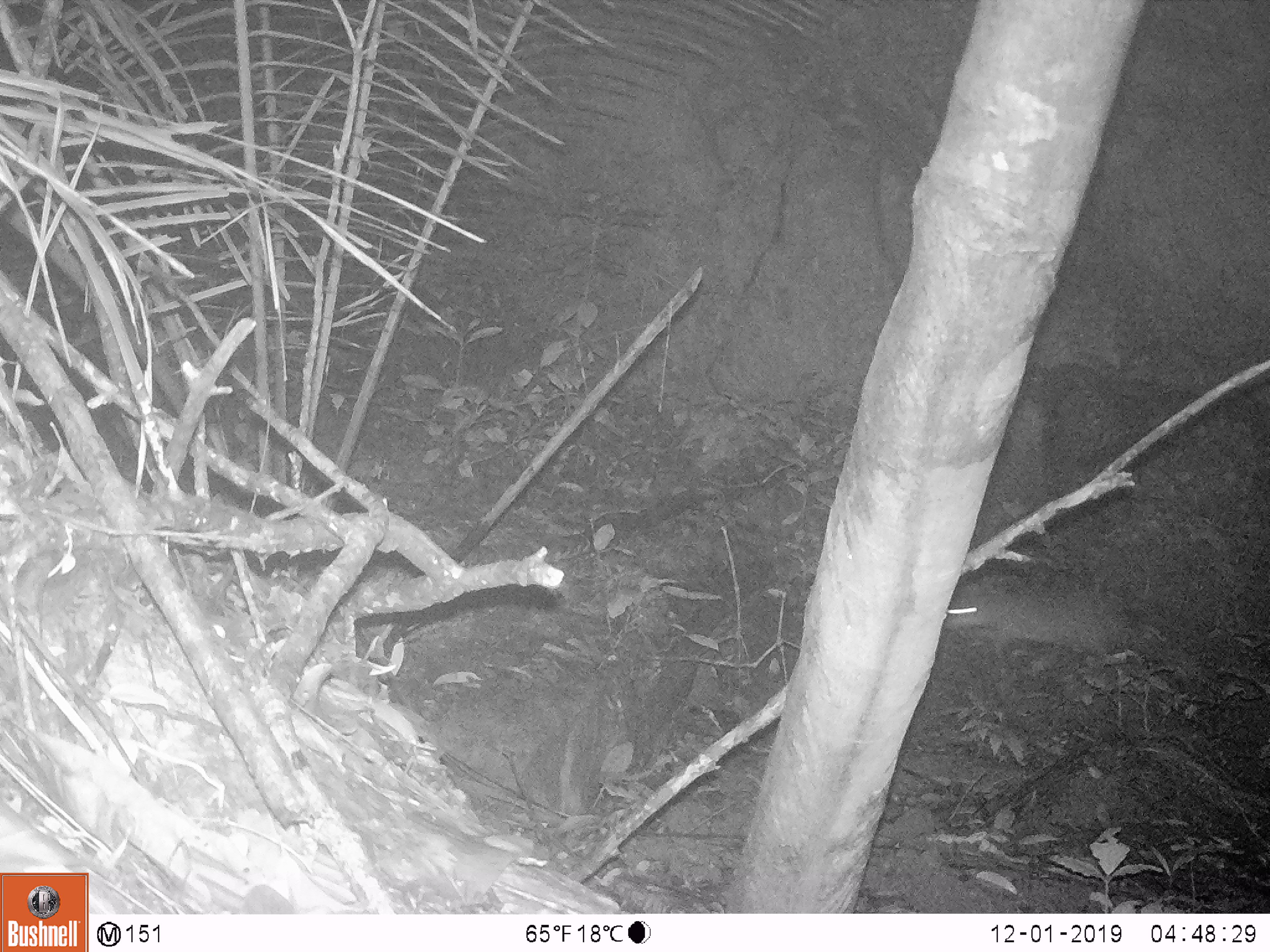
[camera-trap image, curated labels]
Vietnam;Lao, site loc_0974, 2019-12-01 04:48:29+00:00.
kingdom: Animalia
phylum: Chordata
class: Mammalia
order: Rodentia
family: Hystricidae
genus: Atherurus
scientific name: Atherurus macrourus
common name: asiatic brush-tailed porcupine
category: asiatic brush tailed porcupine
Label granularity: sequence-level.